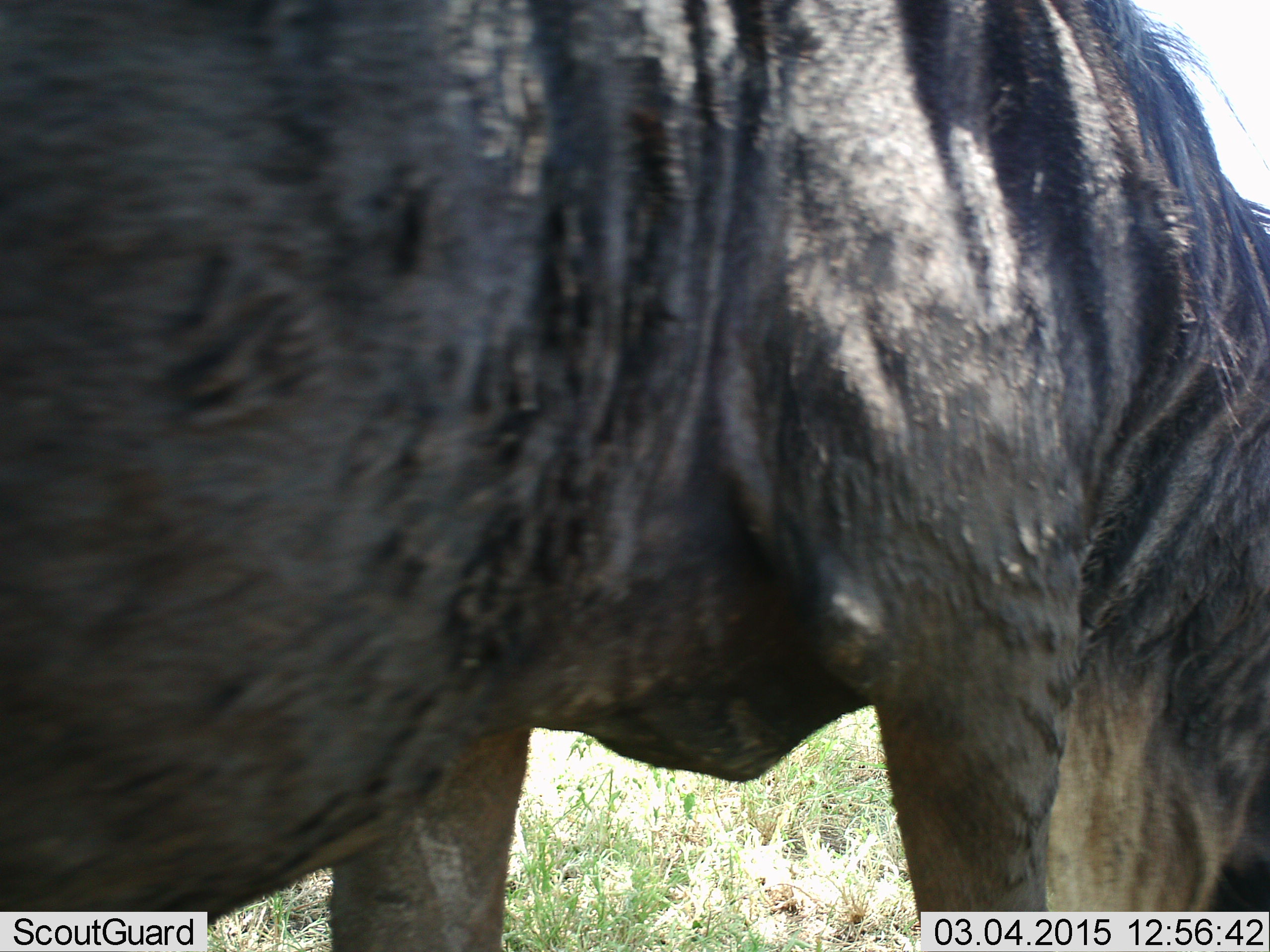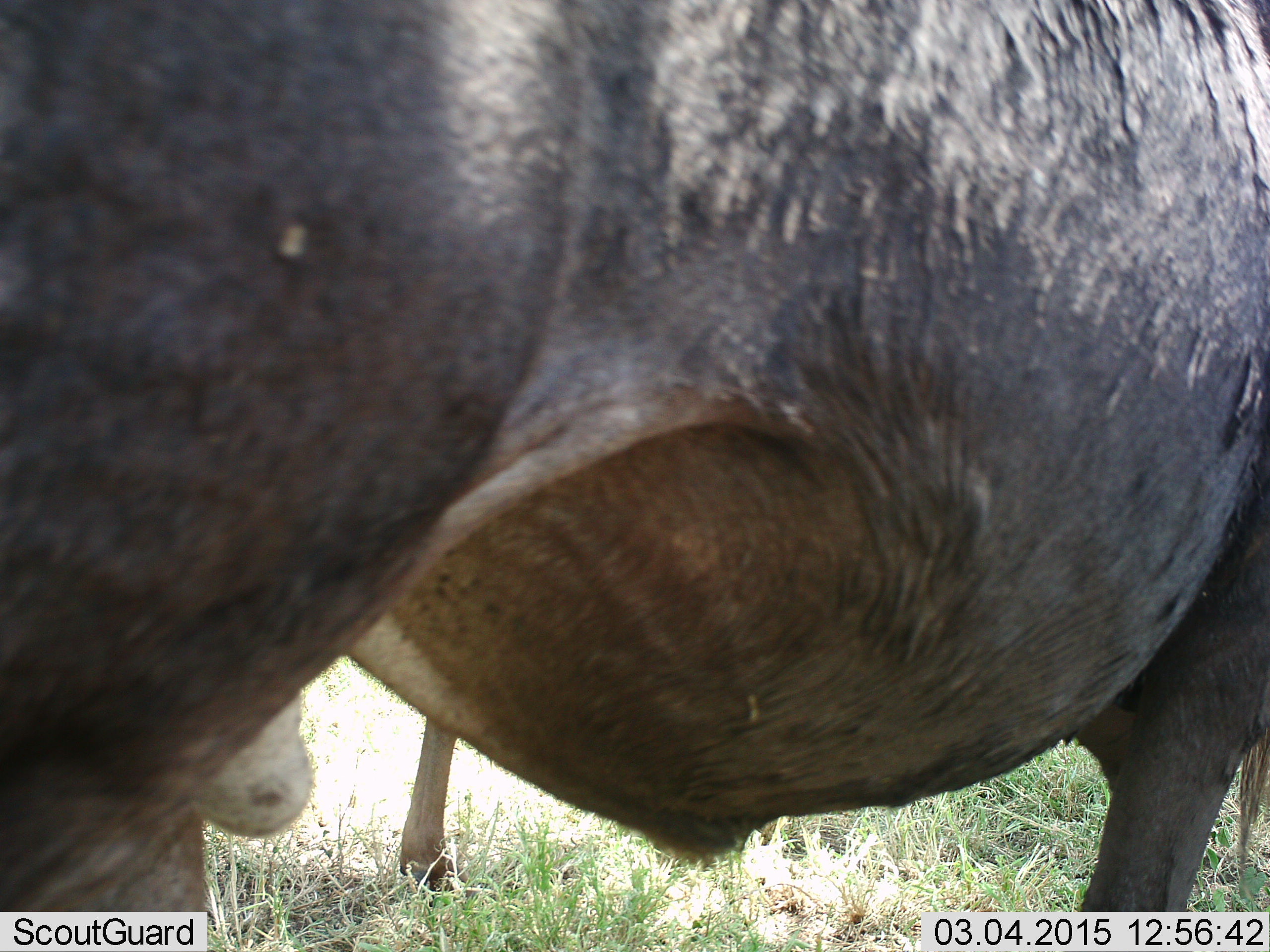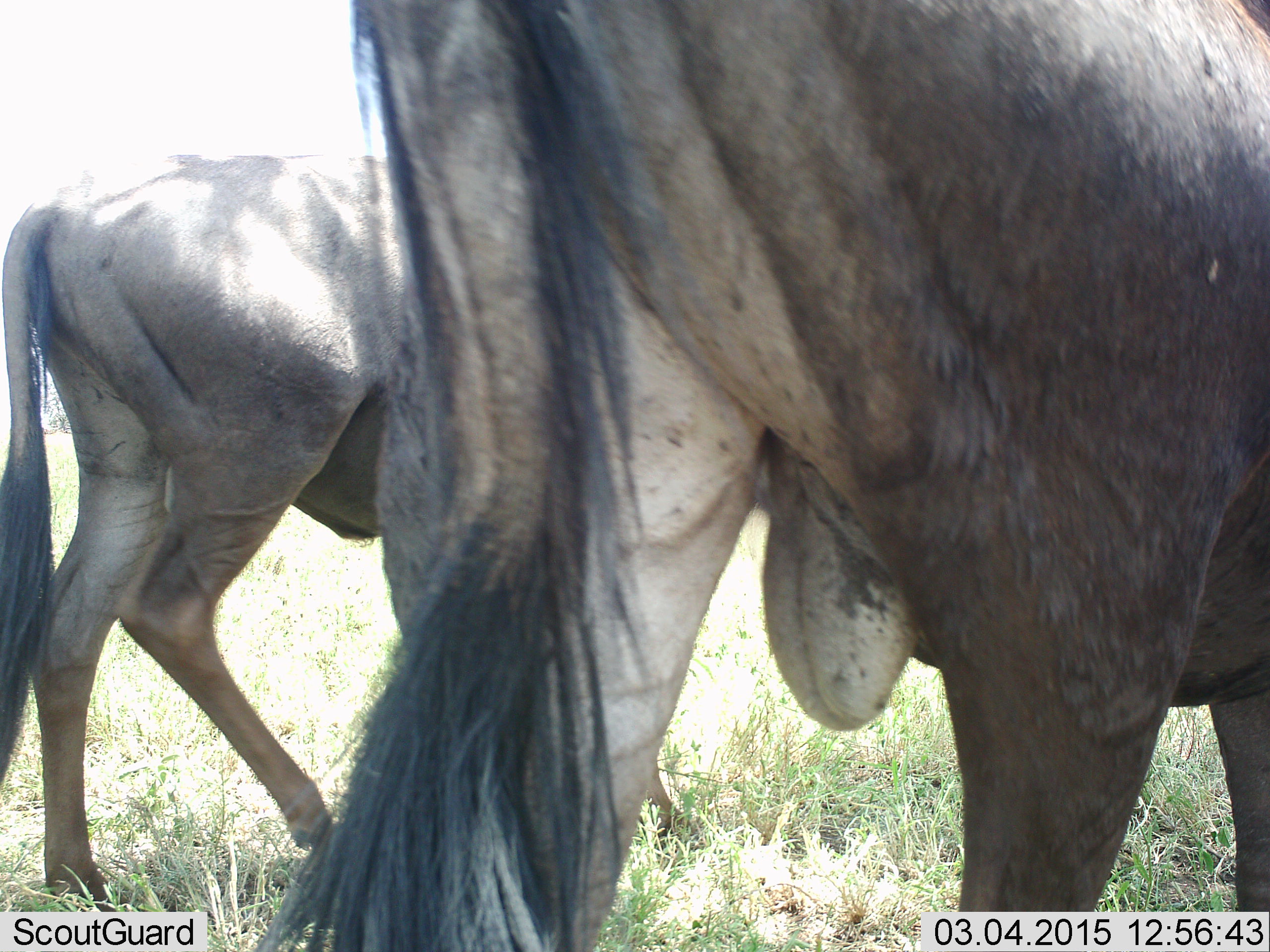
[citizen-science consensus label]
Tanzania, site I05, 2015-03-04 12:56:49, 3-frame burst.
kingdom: Animalia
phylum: Chordata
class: Mammalia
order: Artiodactyla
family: Bovidae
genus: Connochaetes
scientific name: Connochaetes taurinus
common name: blue wildebeest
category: wildebeest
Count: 2.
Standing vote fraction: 70%.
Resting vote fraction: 0%.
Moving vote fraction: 50%.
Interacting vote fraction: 0%.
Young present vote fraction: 0%.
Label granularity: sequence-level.